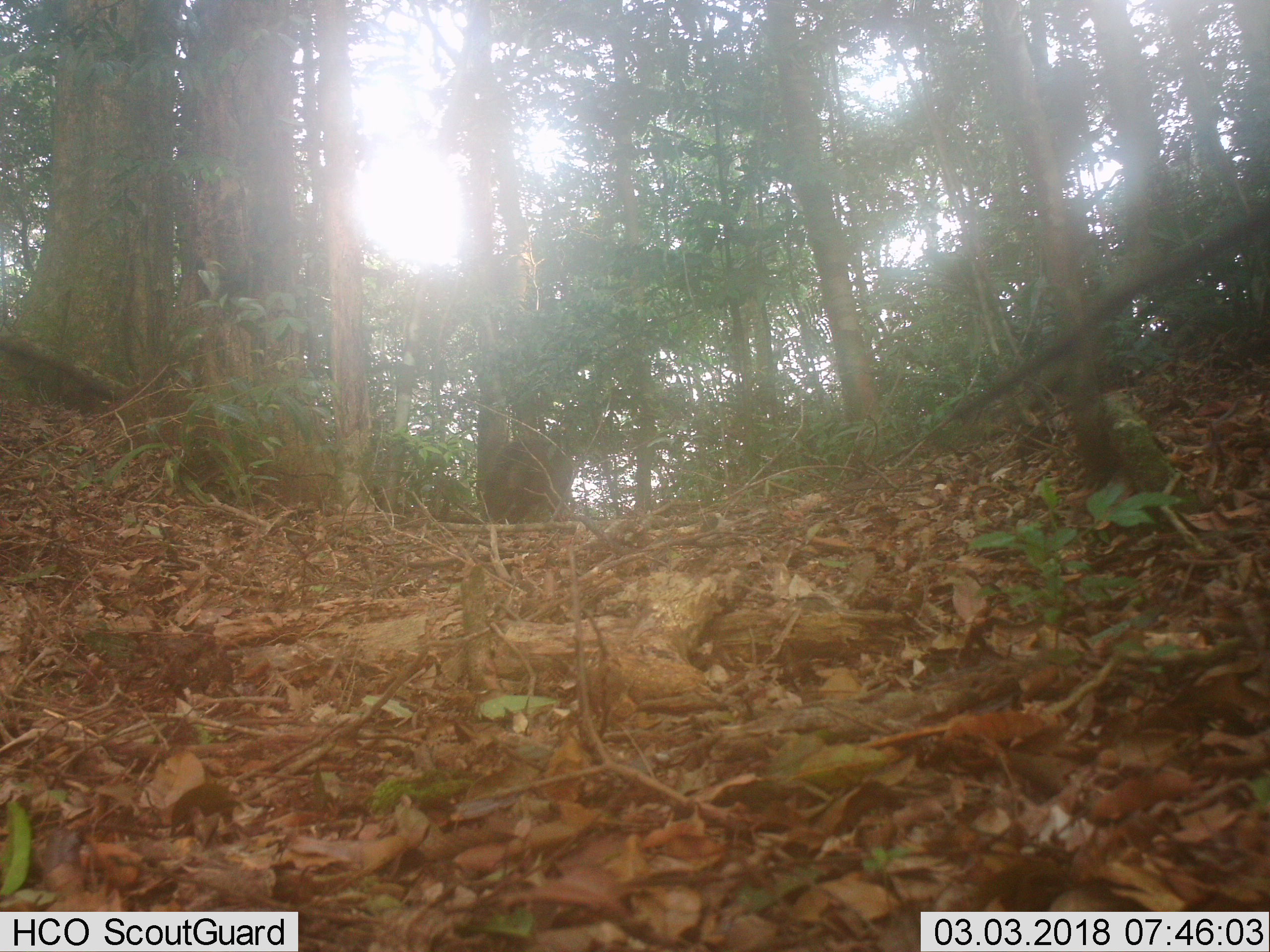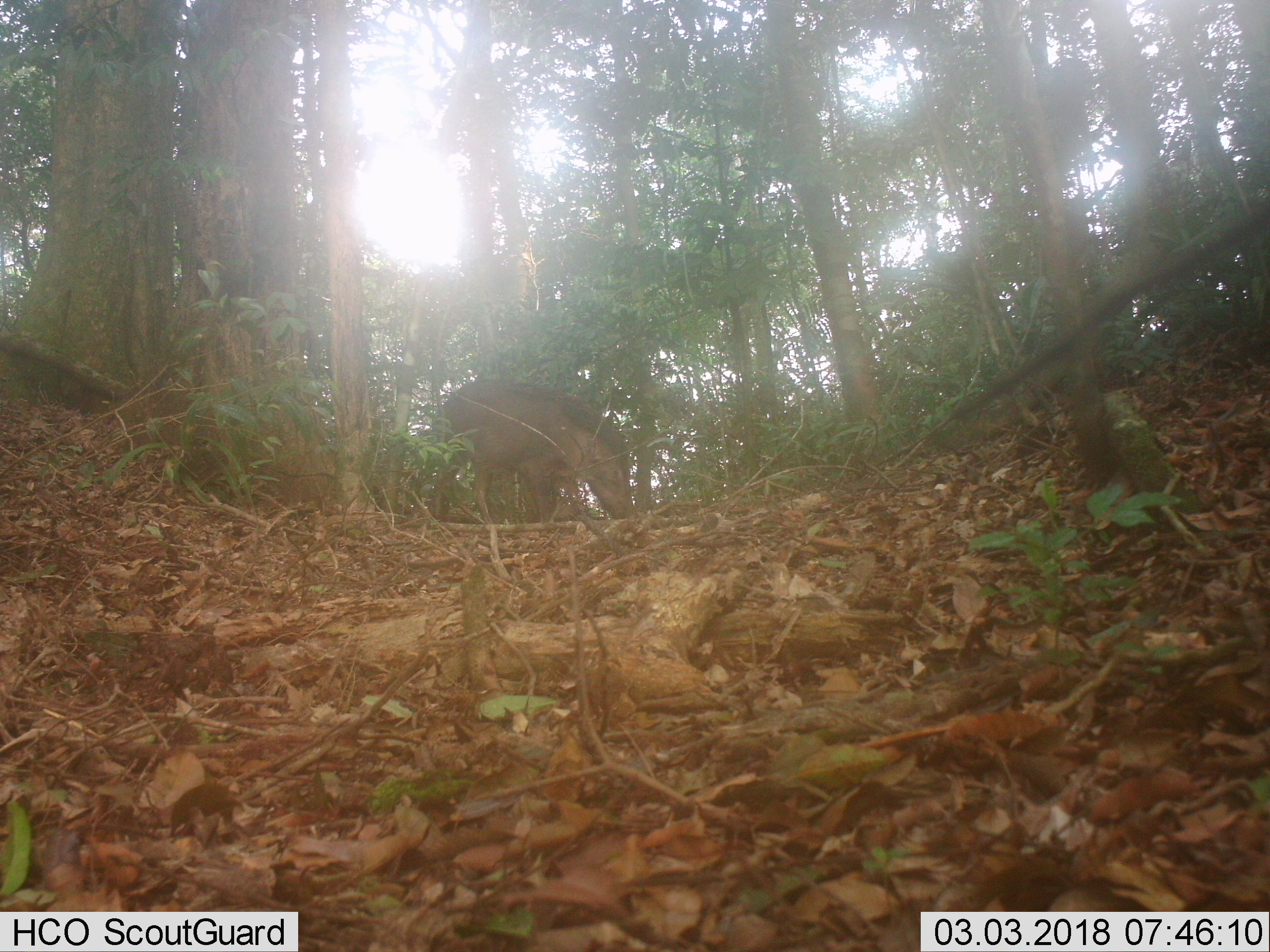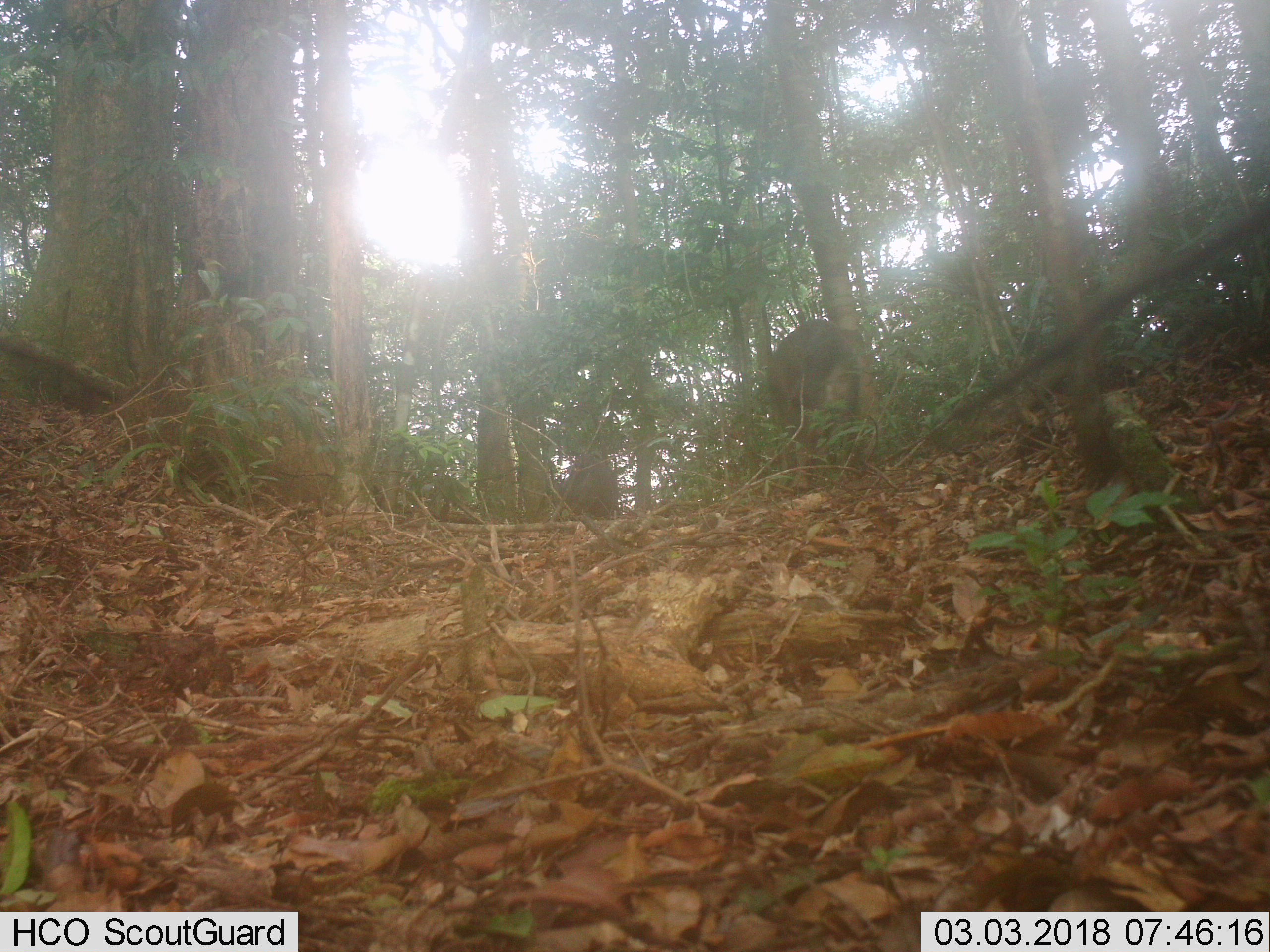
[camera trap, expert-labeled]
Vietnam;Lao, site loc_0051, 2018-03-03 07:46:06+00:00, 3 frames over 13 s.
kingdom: Animalia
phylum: Chordata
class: Mammalia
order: Artiodactyla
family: Suidae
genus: Sus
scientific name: Sus scrofa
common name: eurasian wild pig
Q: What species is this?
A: Eurasian wild pig (Sus scrofa).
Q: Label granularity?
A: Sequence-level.